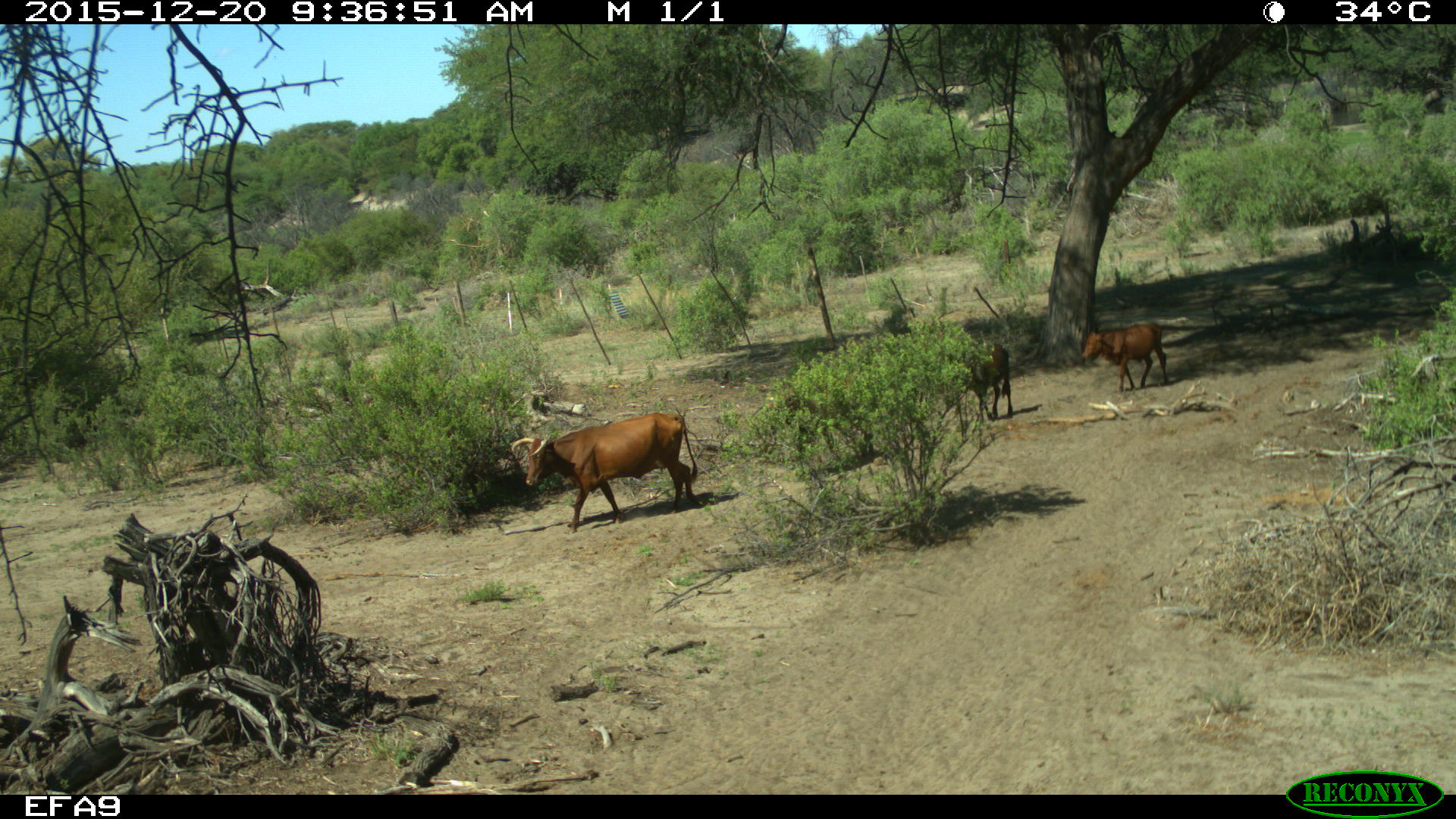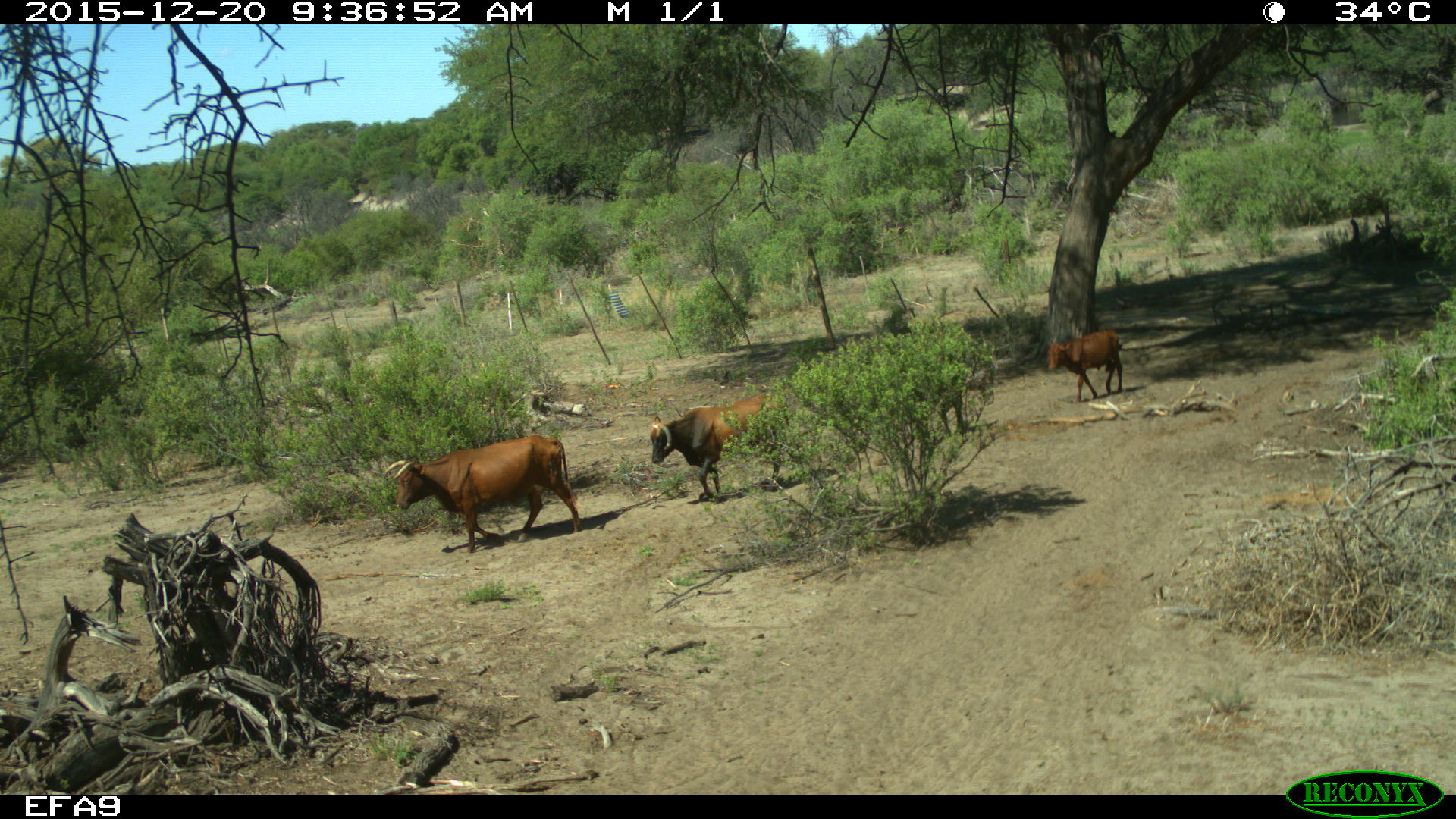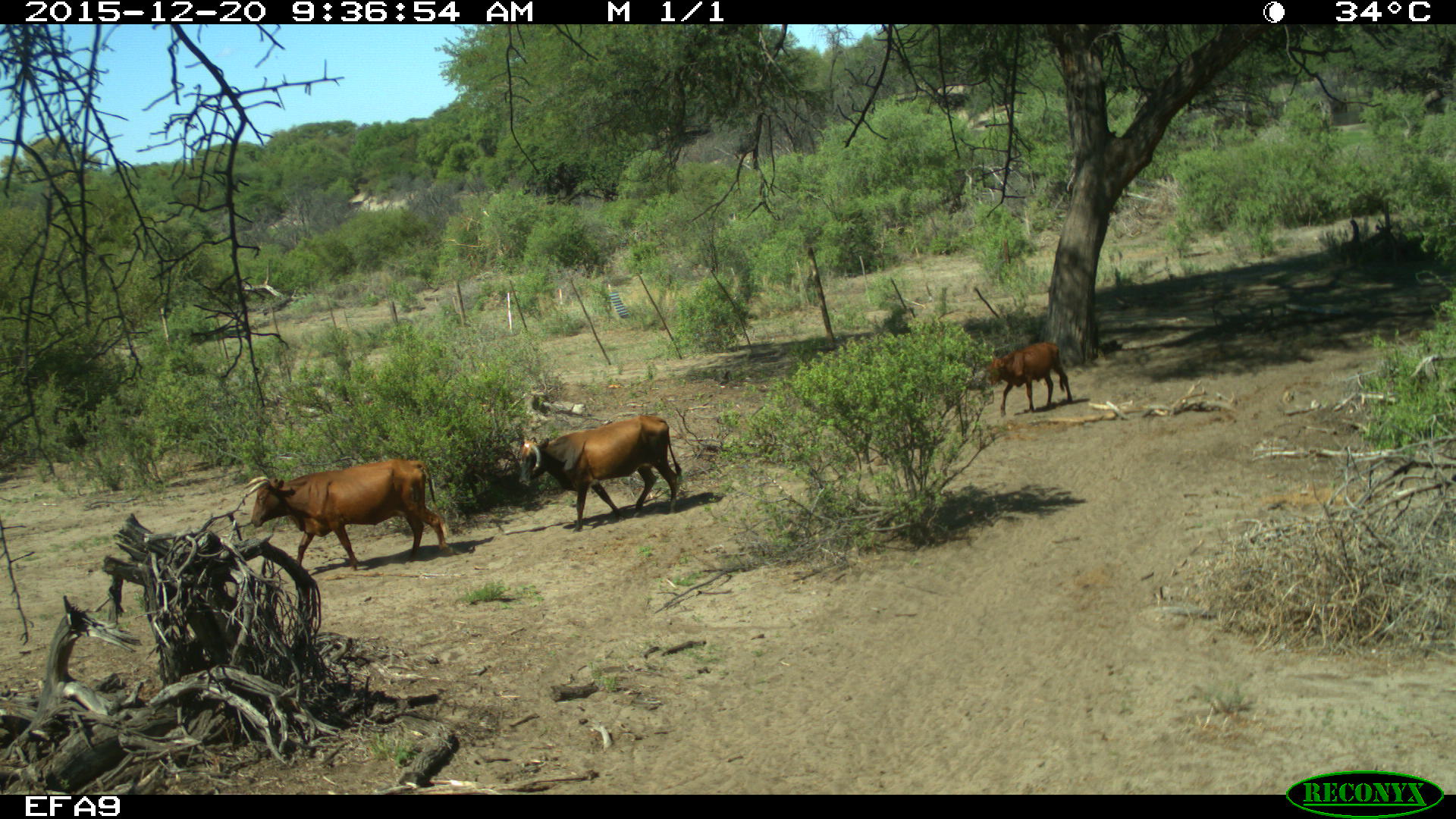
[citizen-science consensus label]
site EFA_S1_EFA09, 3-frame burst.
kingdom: Animalia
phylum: Chordata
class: Mammalia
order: Artiodactyla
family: Bovidae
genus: Bos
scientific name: Bos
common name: cattle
Cattle (Bos), count 4. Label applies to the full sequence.